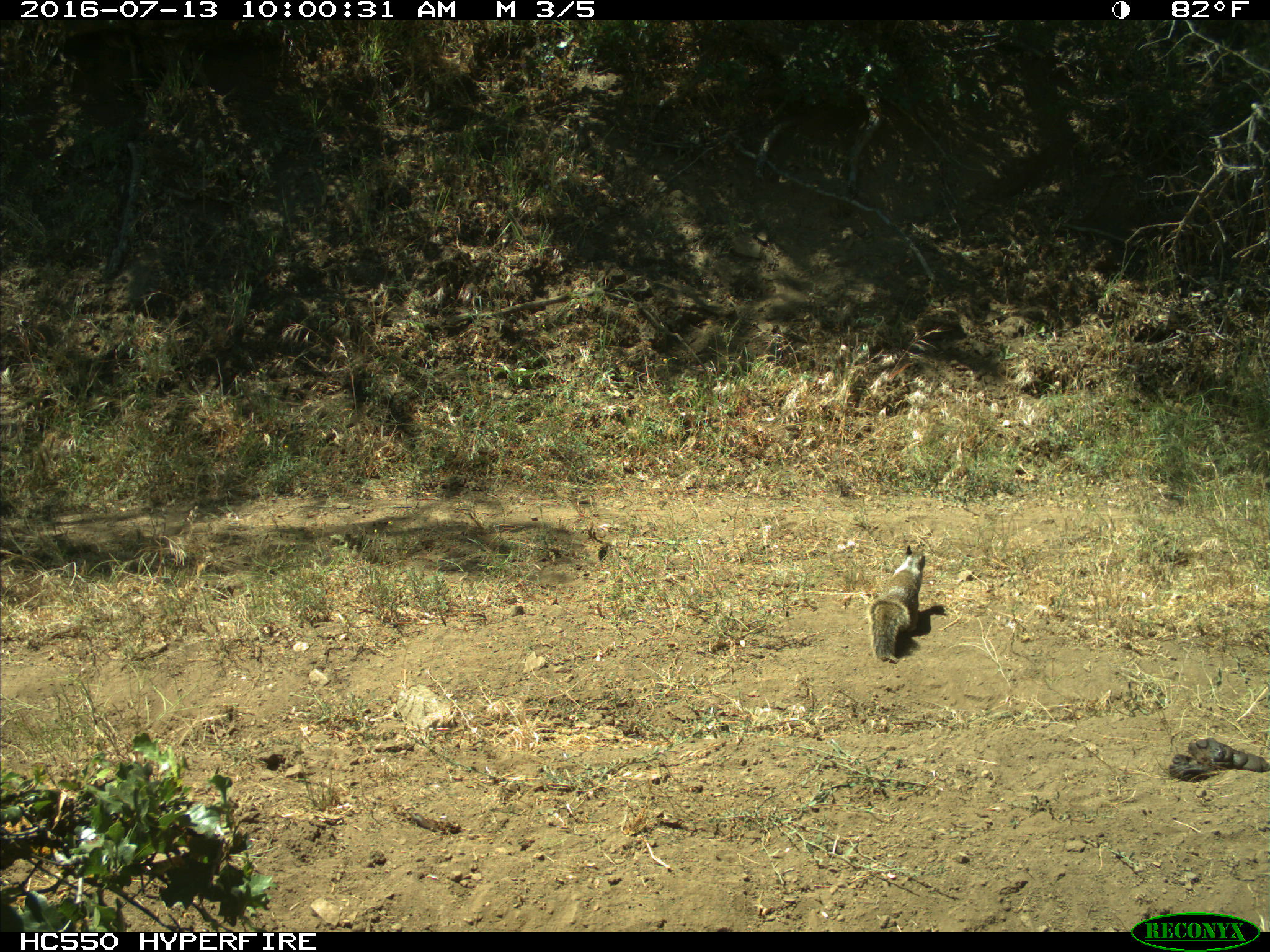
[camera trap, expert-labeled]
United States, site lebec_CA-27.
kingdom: Animalia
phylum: Chordata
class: Mammalia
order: Rodentia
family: Sciuridae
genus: Otospermophilus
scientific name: Otospermophilus beecheyi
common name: california ground squirrel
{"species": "Otospermophilus beecheyi (california ground squirrel)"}